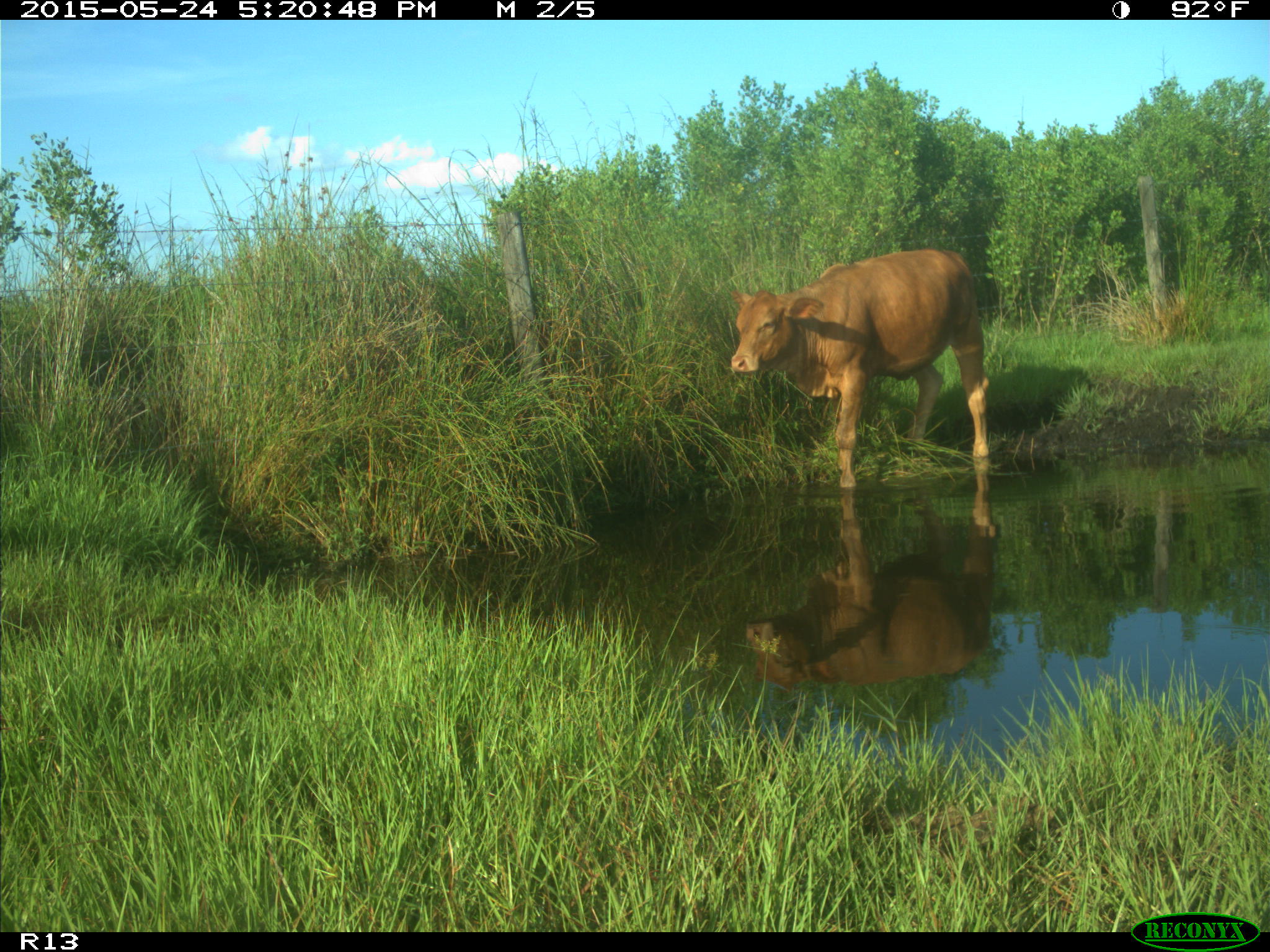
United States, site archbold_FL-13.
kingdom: Animalia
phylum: Chordata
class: Mammalia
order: Artiodactyla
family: Bovidae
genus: Bos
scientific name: Bos taurus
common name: domestic cow